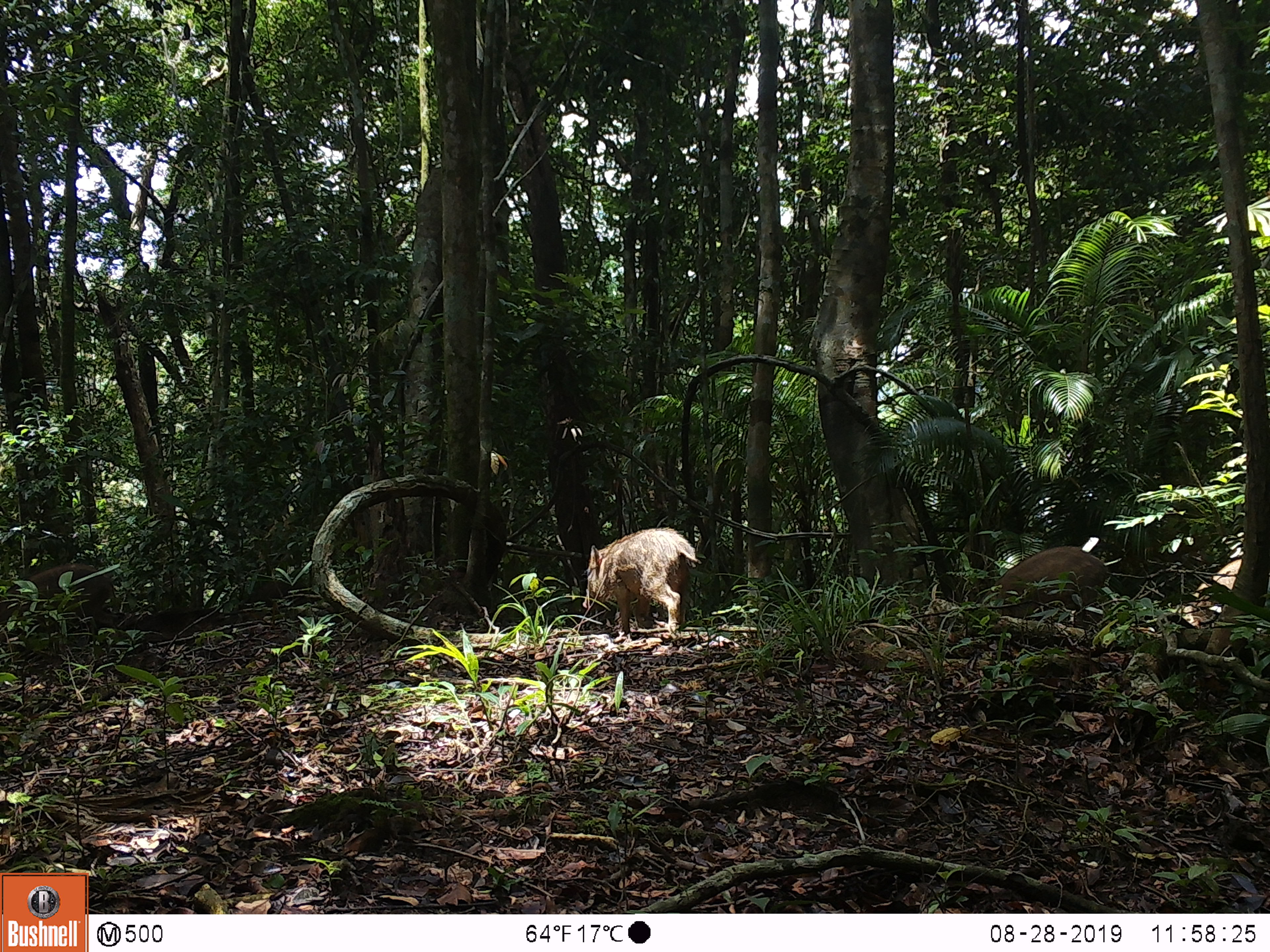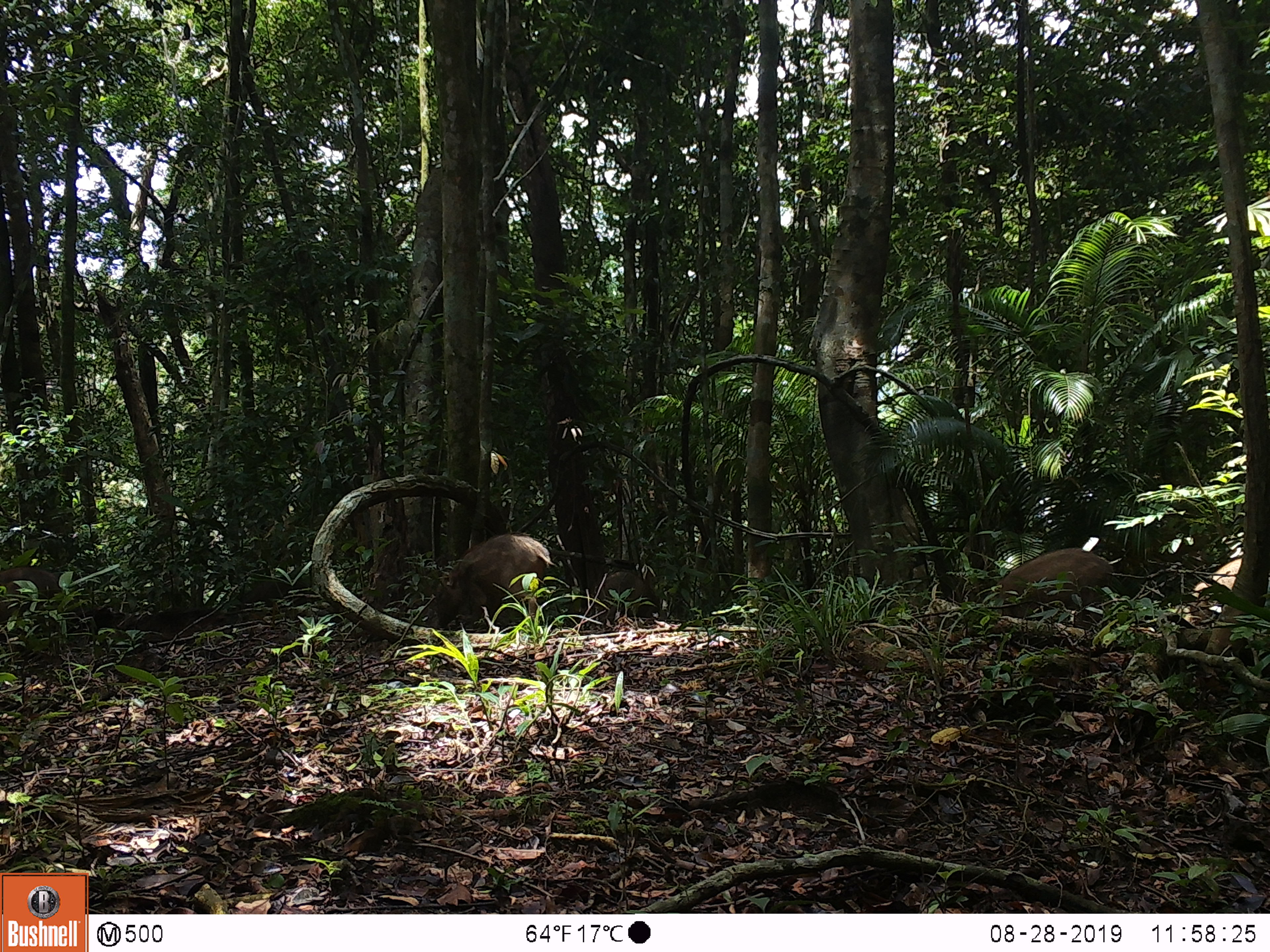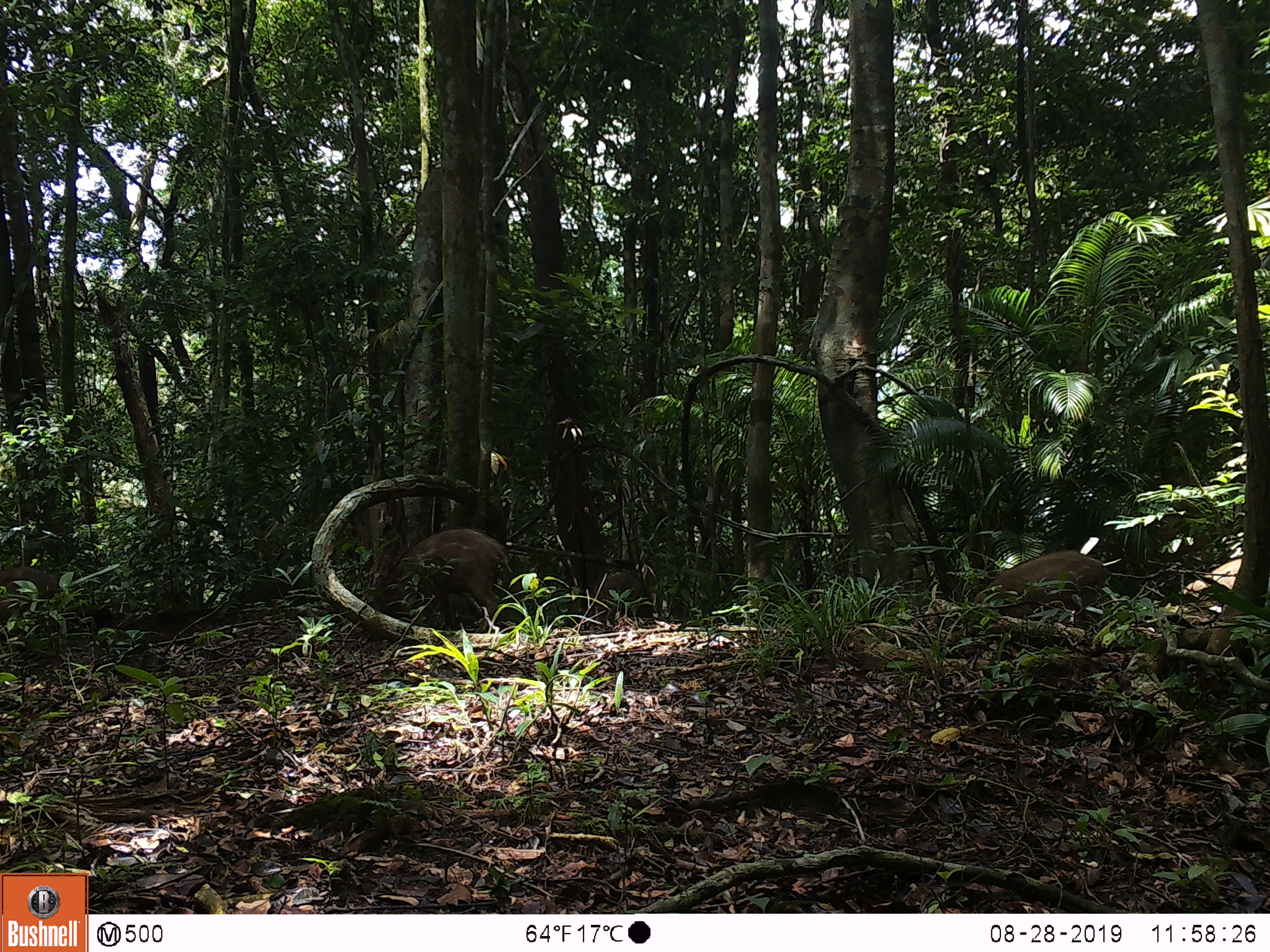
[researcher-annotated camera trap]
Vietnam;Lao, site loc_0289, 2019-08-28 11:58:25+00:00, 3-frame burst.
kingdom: Animalia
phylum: Chordata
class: Mammalia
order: Artiodactyla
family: Suidae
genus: Sus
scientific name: Sus scrofa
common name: eurasian wild pig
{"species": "eurasian wild pig (Sus scrofa)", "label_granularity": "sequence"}